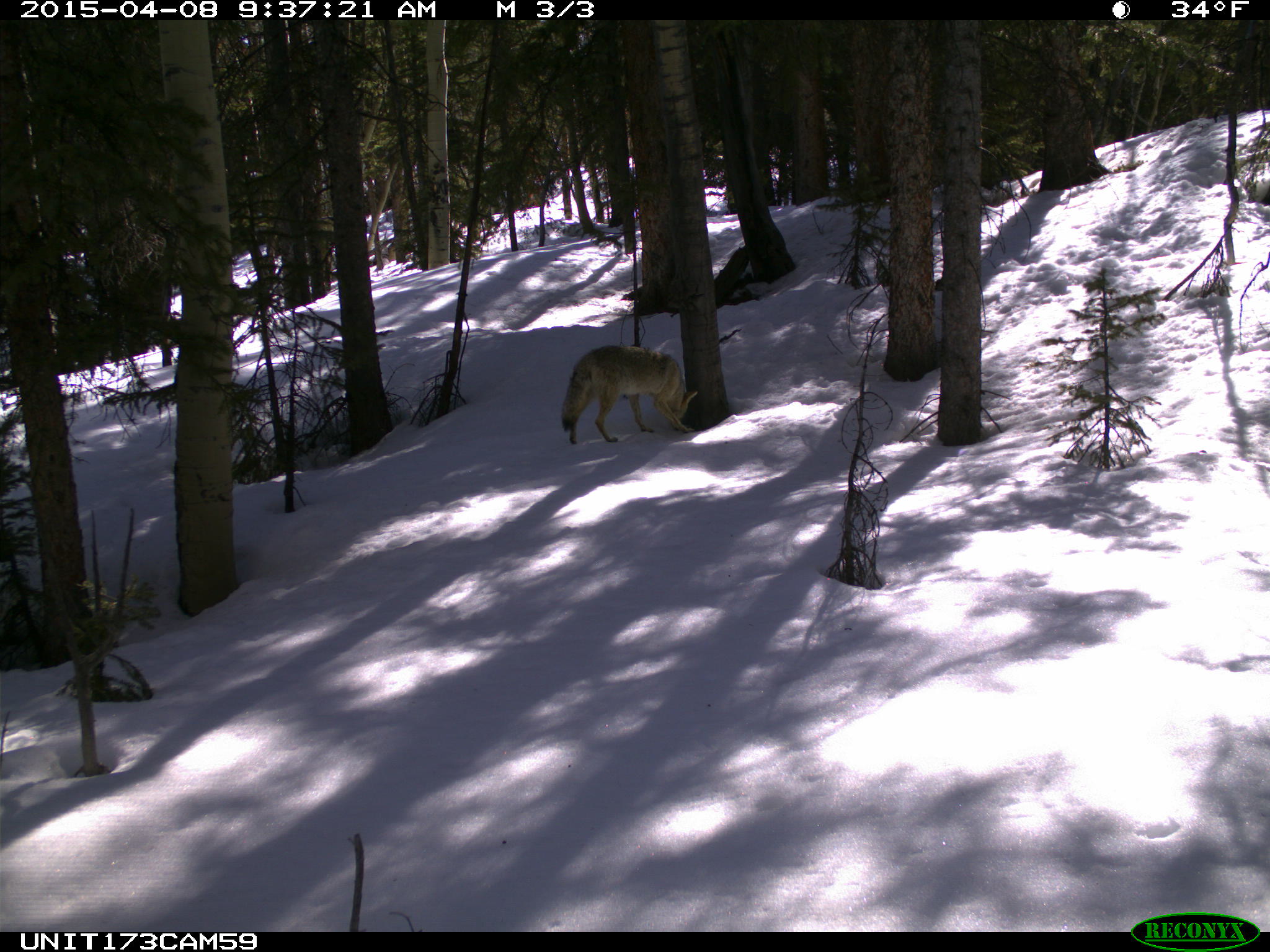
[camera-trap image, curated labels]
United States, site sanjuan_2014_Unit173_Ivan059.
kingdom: Animalia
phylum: Chordata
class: Mammalia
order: Carnivora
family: Canidae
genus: Canis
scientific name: Canis latrans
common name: coyote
Canis latrans (coyote).